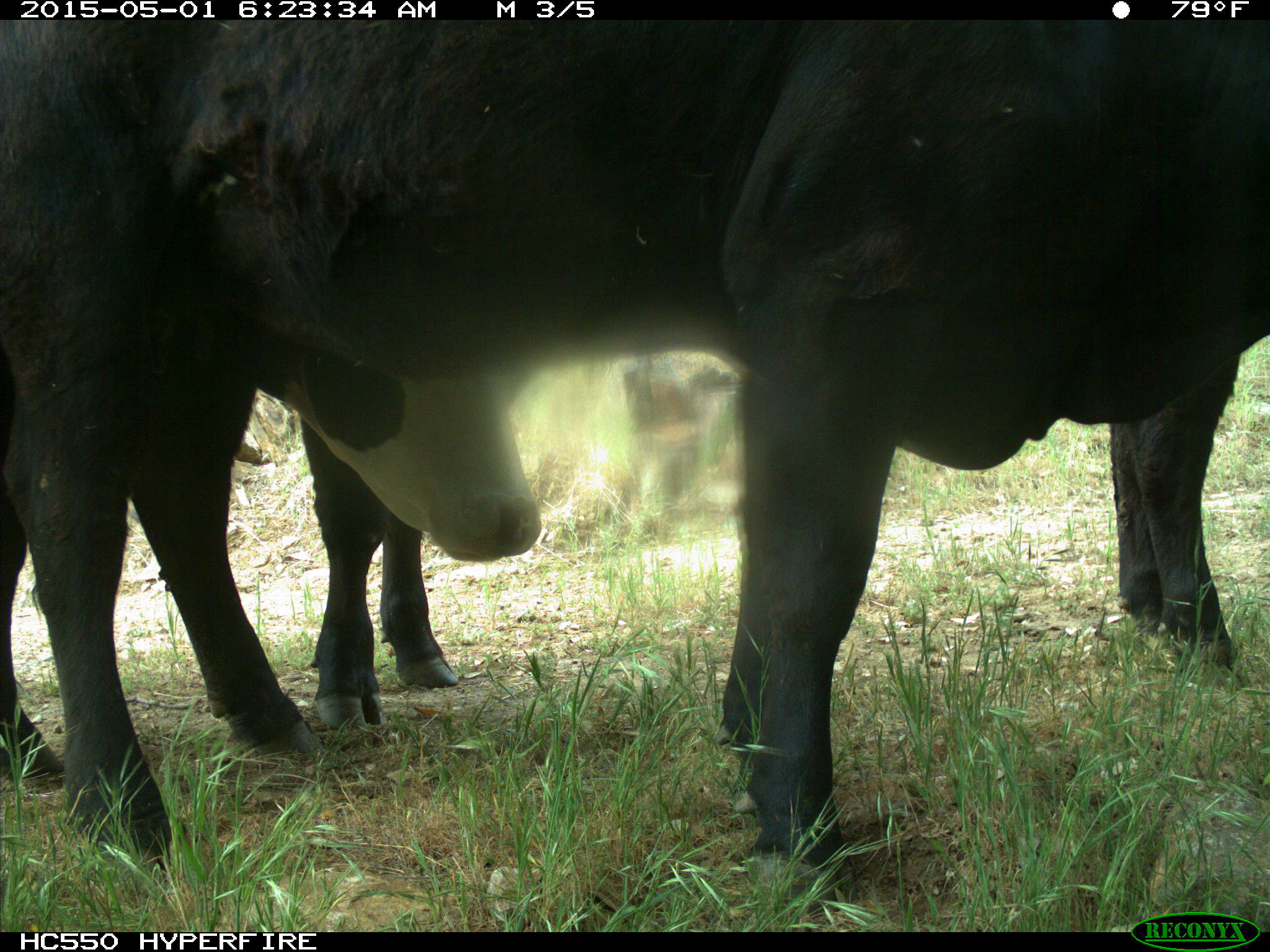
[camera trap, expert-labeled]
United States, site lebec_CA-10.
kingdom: Animalia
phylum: Chordata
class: Mammalia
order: Artiodactyla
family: Bovidae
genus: Bos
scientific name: Bos taurus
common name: domestic cow